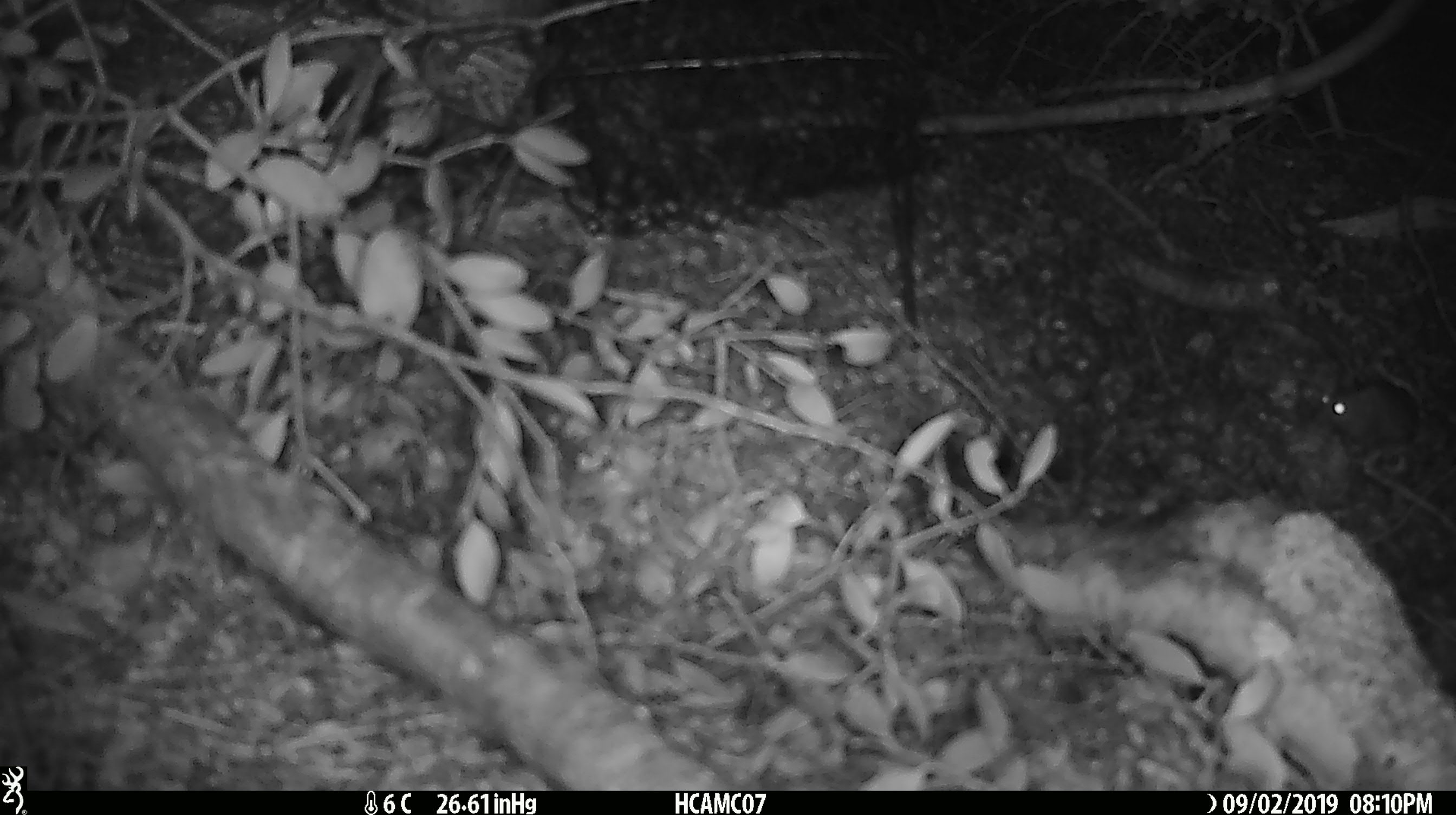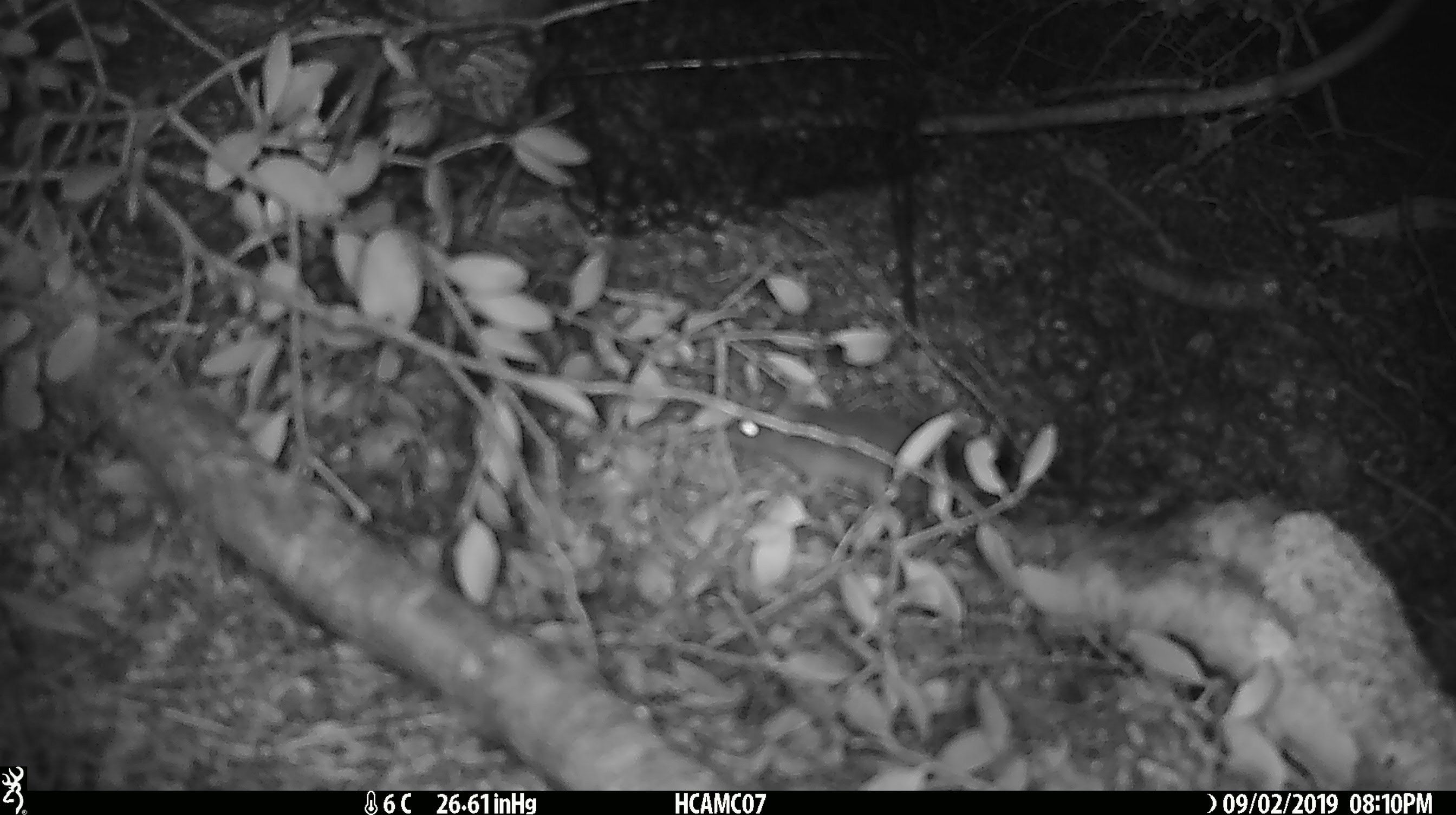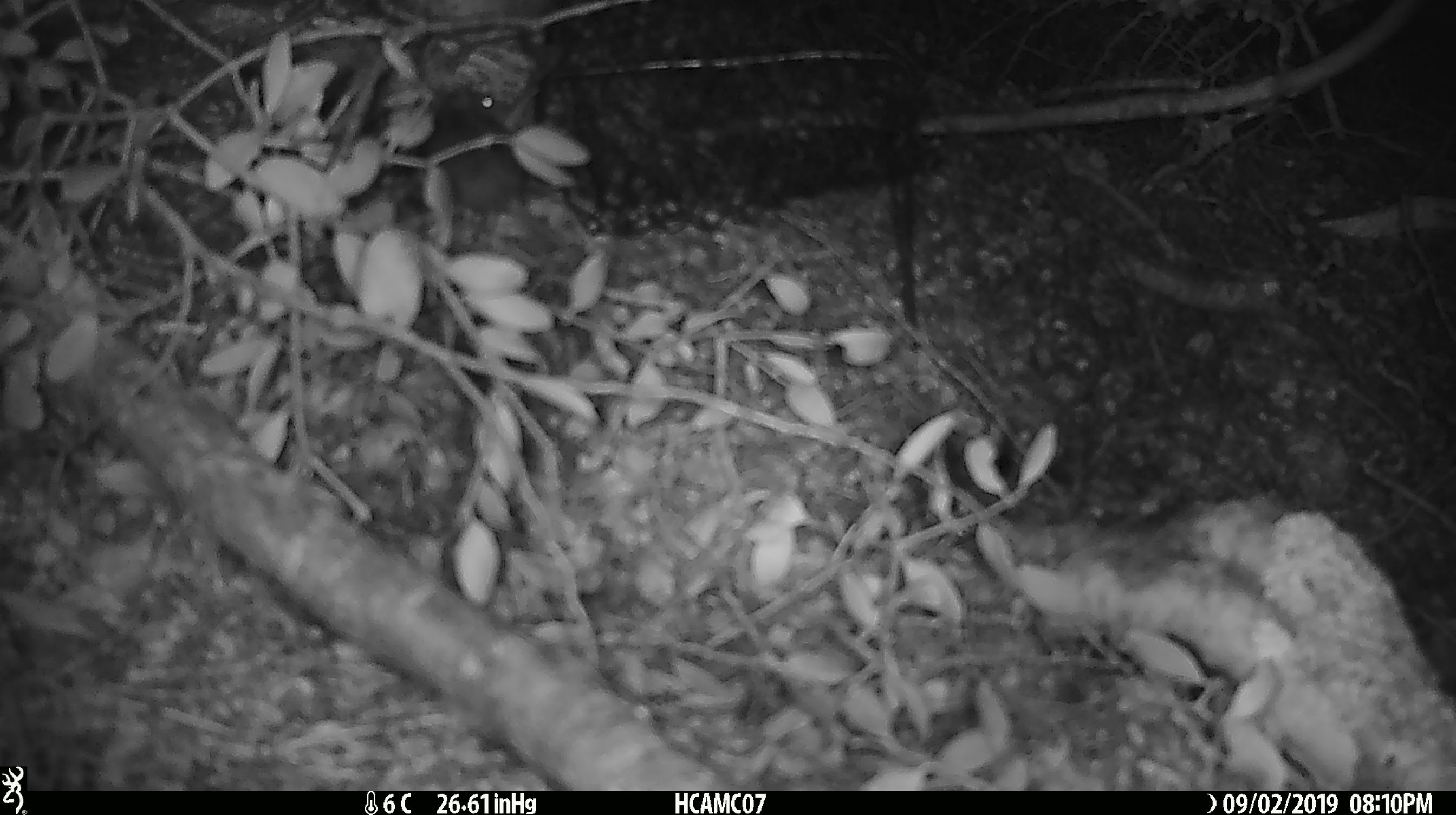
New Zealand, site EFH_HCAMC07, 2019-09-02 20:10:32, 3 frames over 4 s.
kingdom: Animalia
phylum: Chordata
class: Mammalia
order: Rodentia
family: Muridae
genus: Mus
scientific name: Mus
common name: mouse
Mouse (Mus).